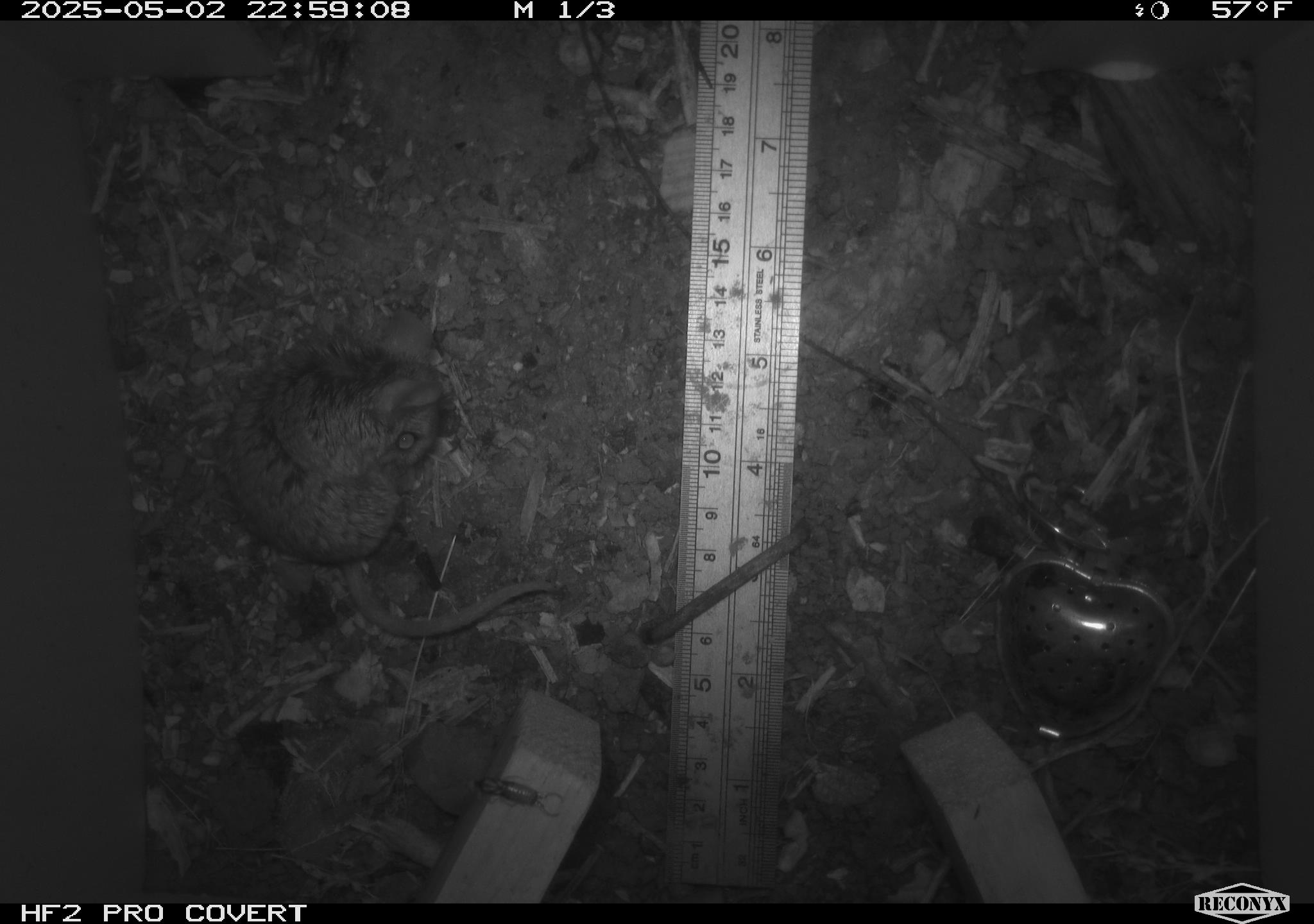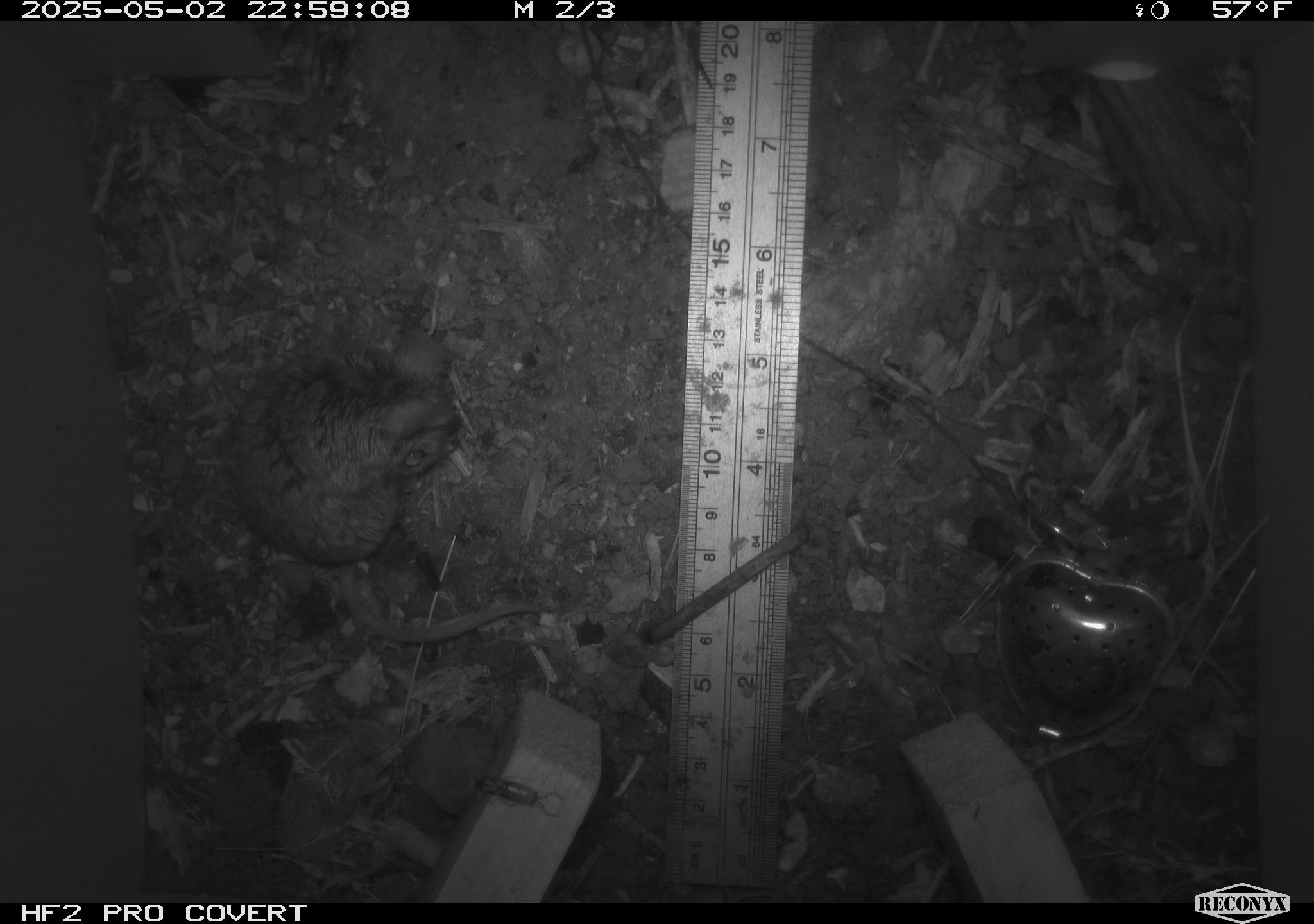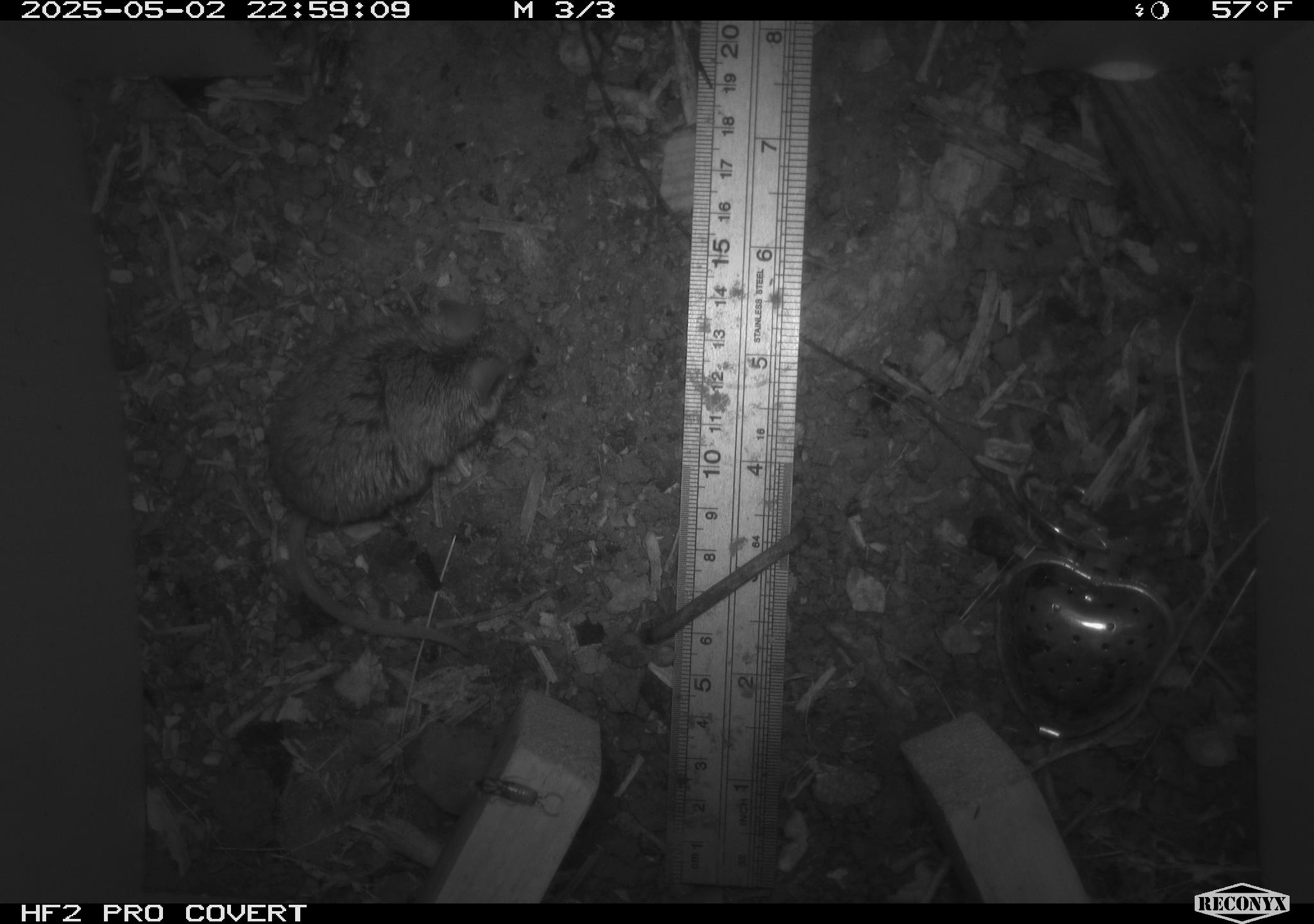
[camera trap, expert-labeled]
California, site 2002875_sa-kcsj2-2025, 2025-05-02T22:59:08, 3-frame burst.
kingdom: Animalia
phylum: Chordata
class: Mammalia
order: Rodentia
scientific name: Rodentia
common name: rodent